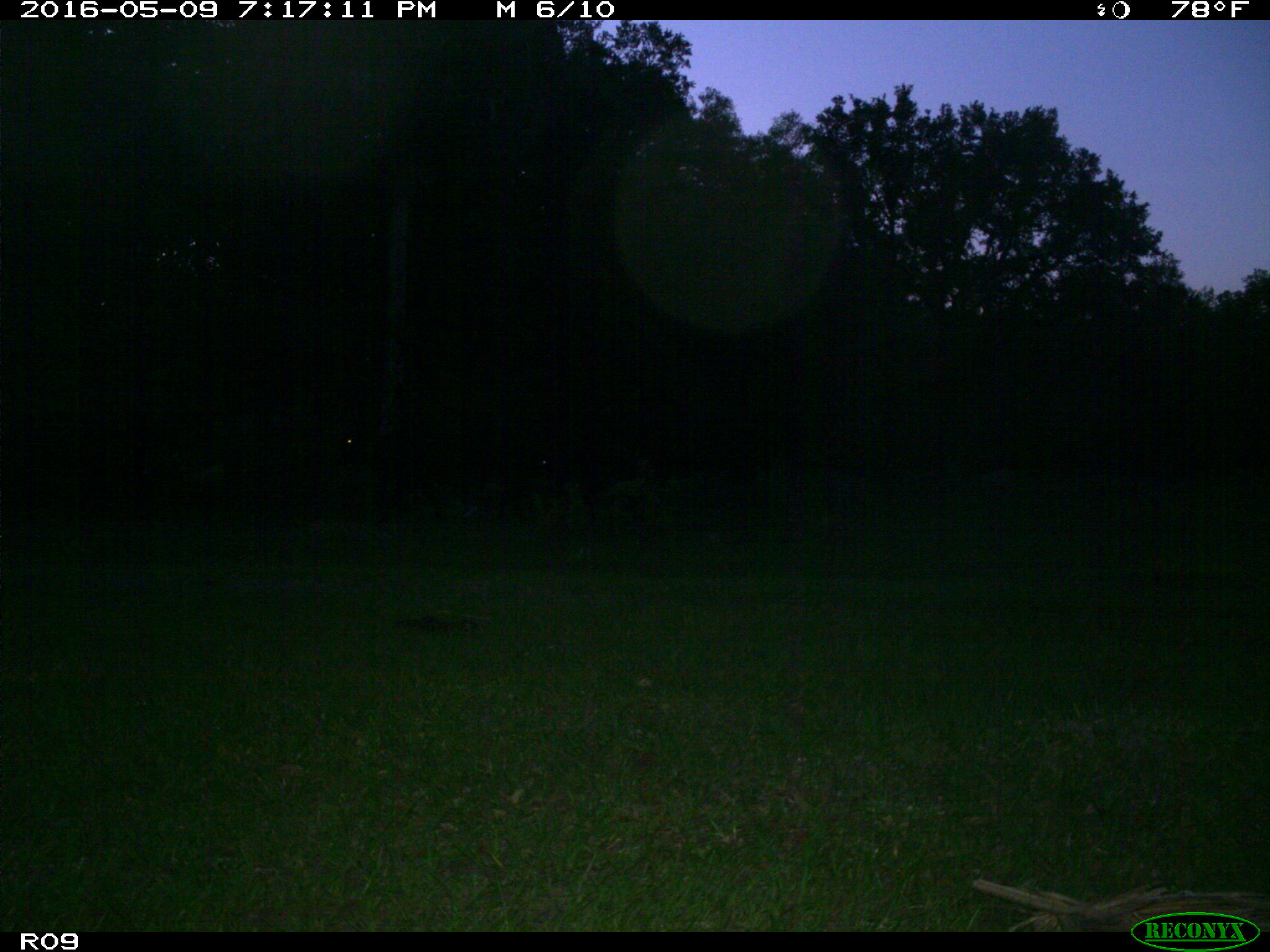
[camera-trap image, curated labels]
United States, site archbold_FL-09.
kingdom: Animalia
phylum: Chordata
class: Mammalia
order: Artiodactyla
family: Bovidae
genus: Bos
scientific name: Bos taurus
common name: domestic cow